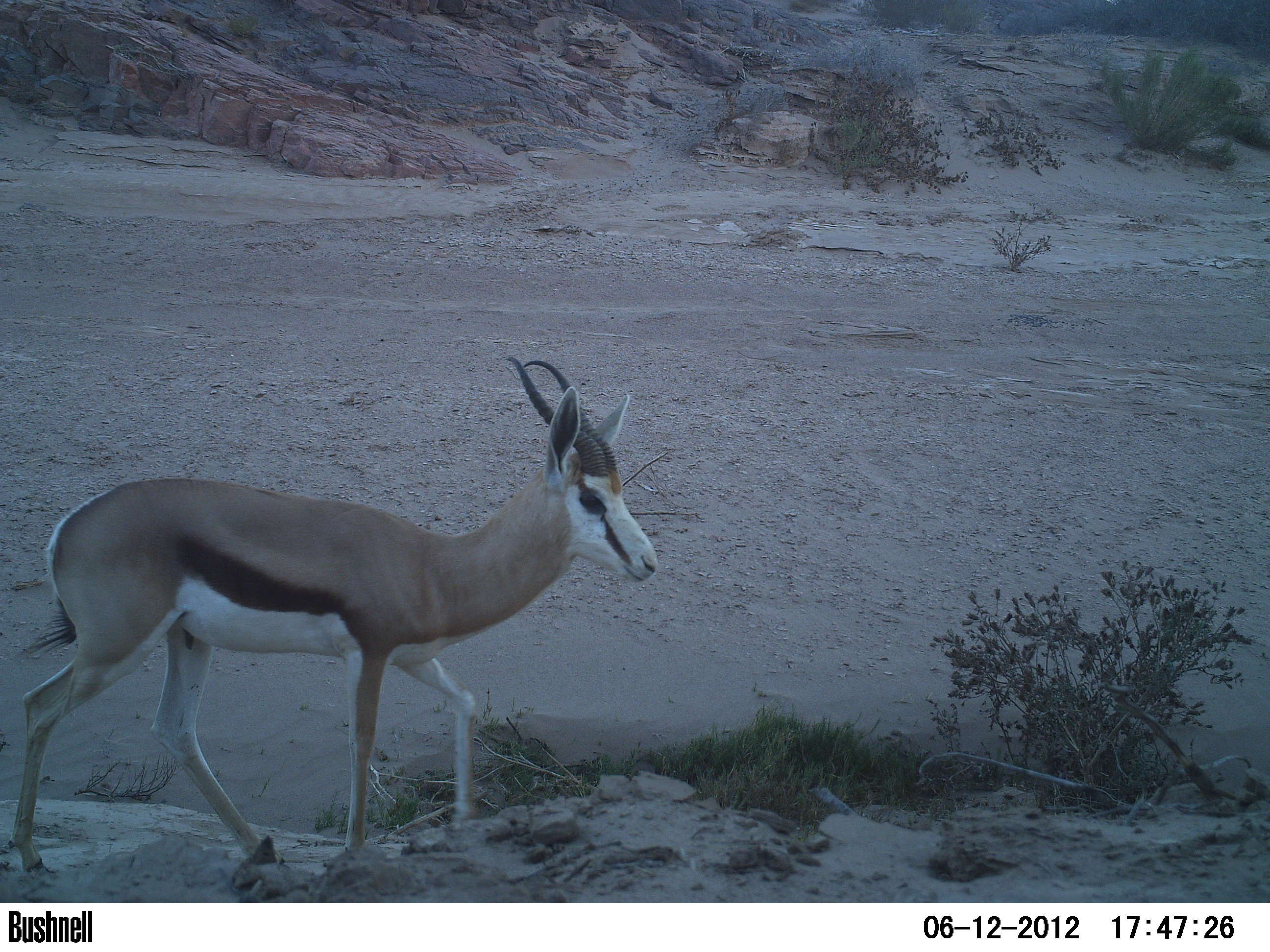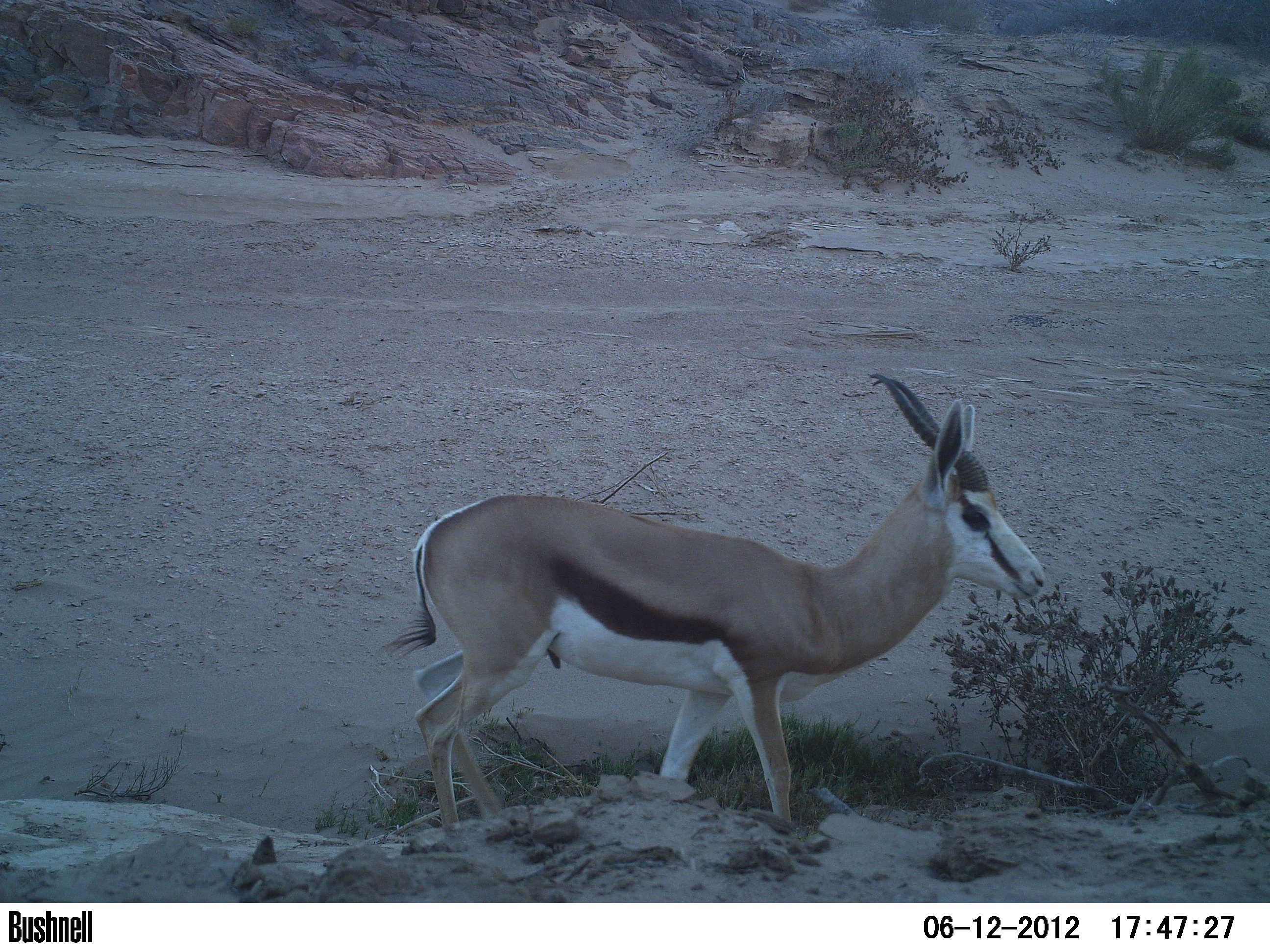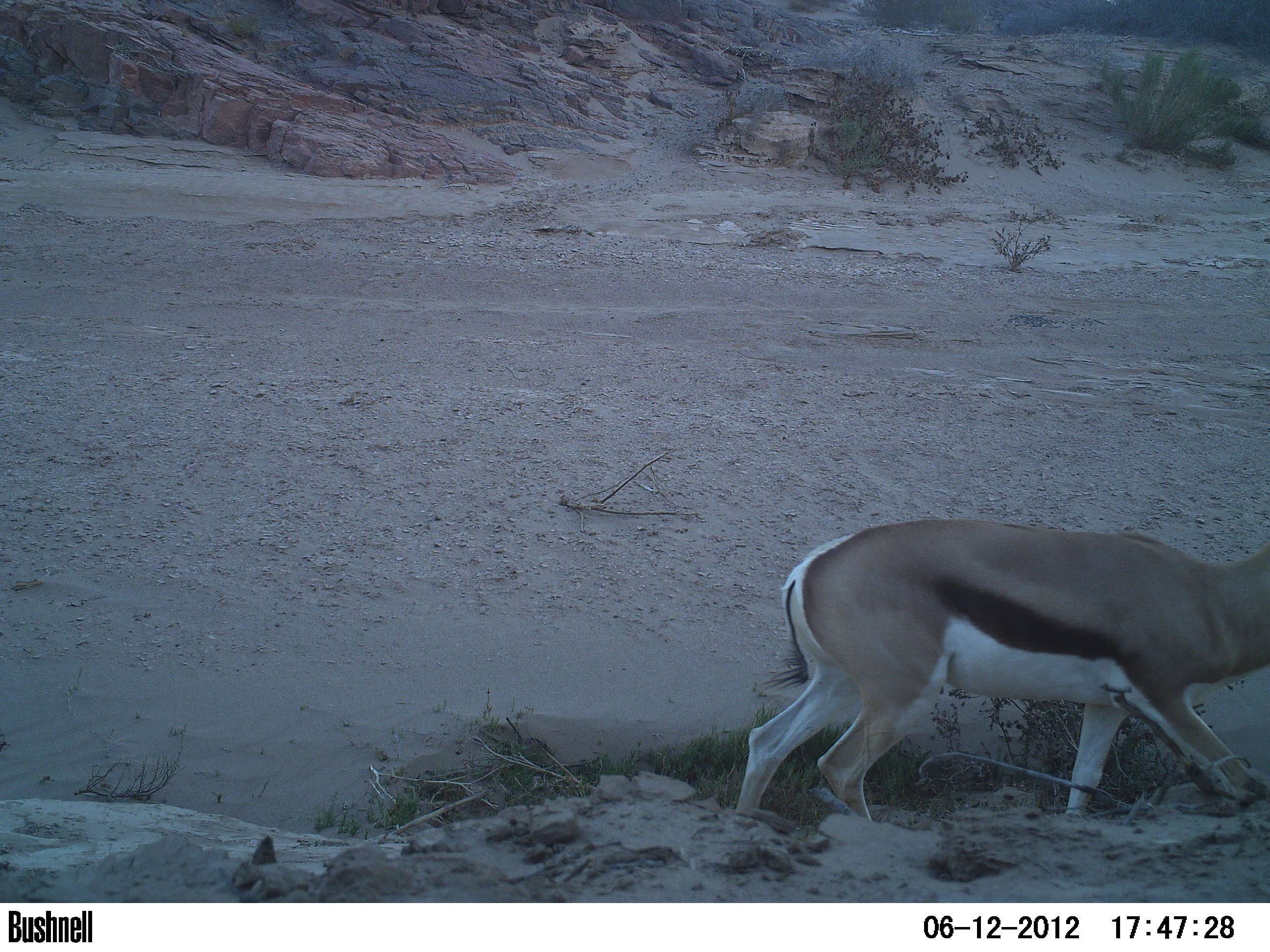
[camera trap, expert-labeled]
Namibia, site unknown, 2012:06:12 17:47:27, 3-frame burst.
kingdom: Animalia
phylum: Chordata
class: Mammalia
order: Artiodactyla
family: Bovidae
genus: Antidorcas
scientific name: Antidorcas marsupialis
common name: springbok